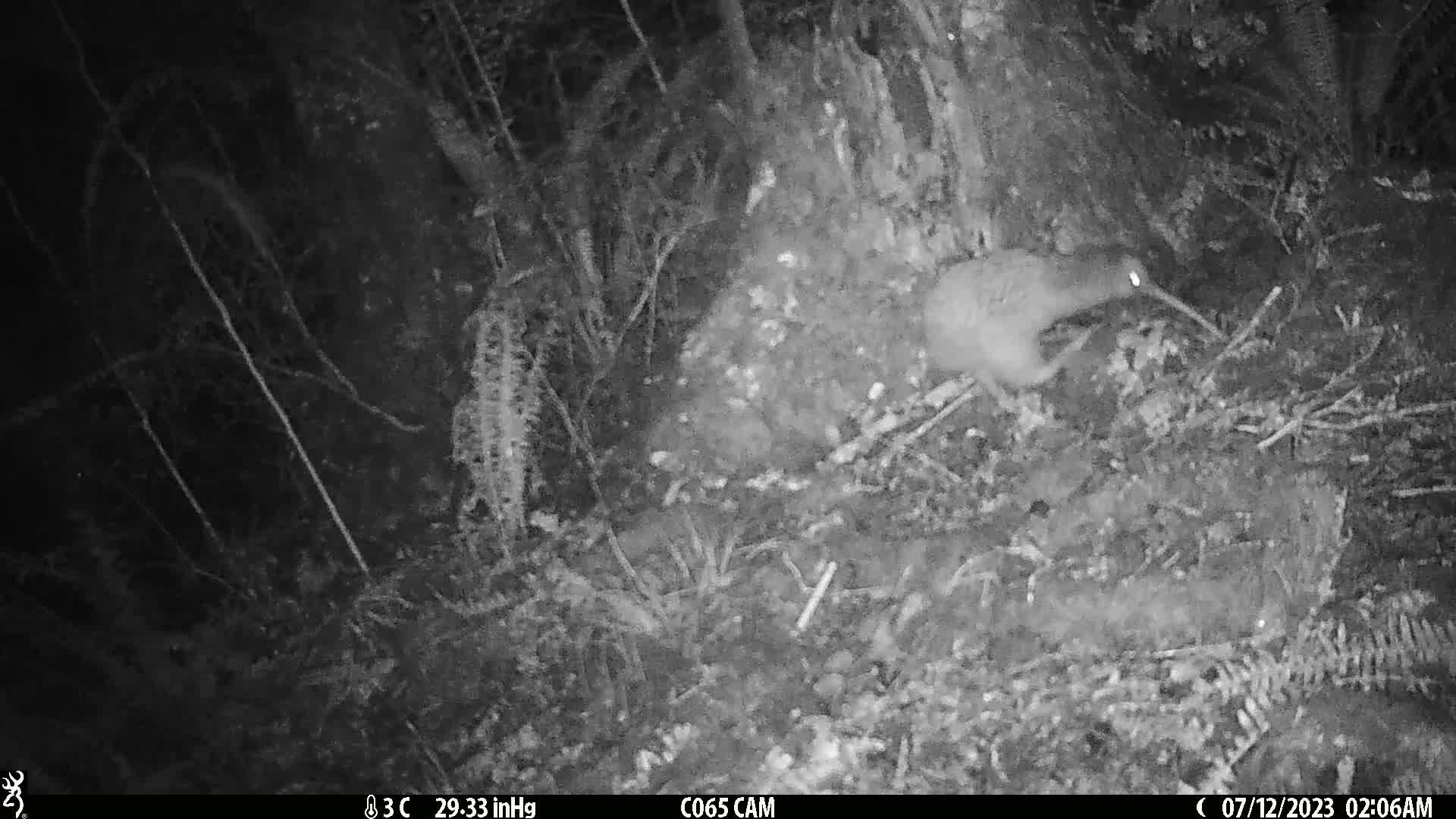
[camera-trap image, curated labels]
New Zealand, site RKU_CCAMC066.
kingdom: Animalia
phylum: Chordata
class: Aves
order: Apterygiformes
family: Apterygidae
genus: Apteryx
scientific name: Apteryx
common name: kiwi